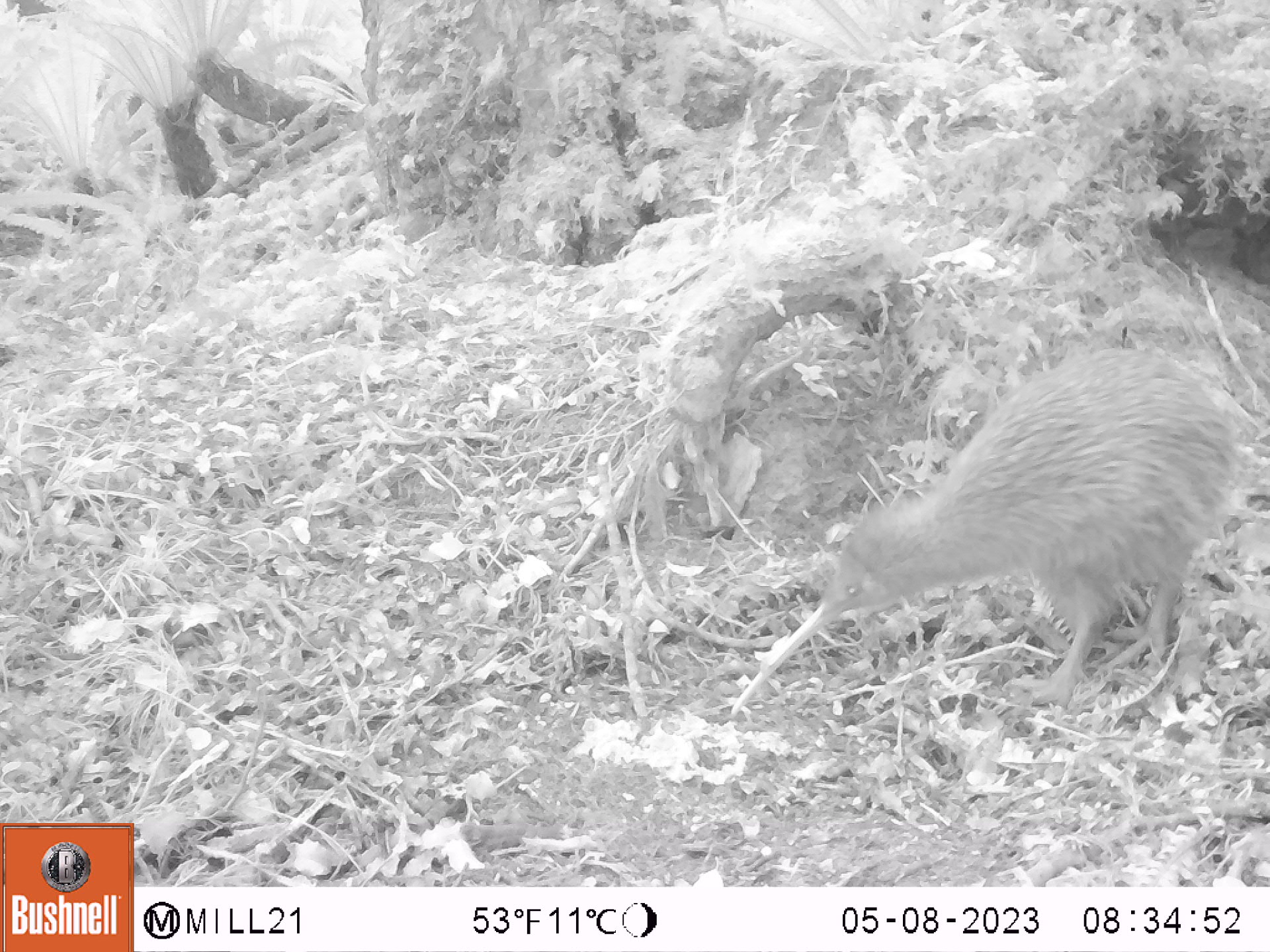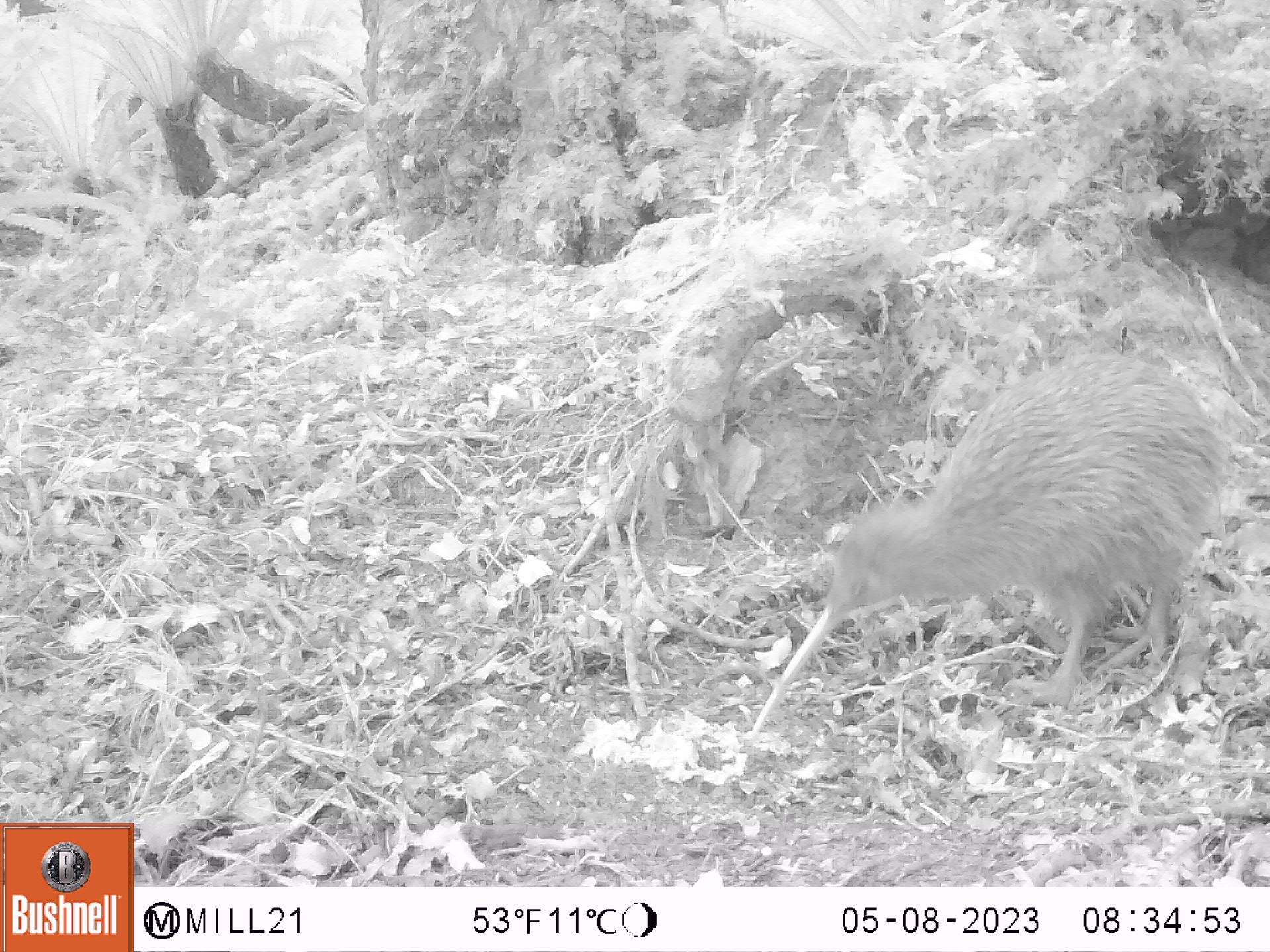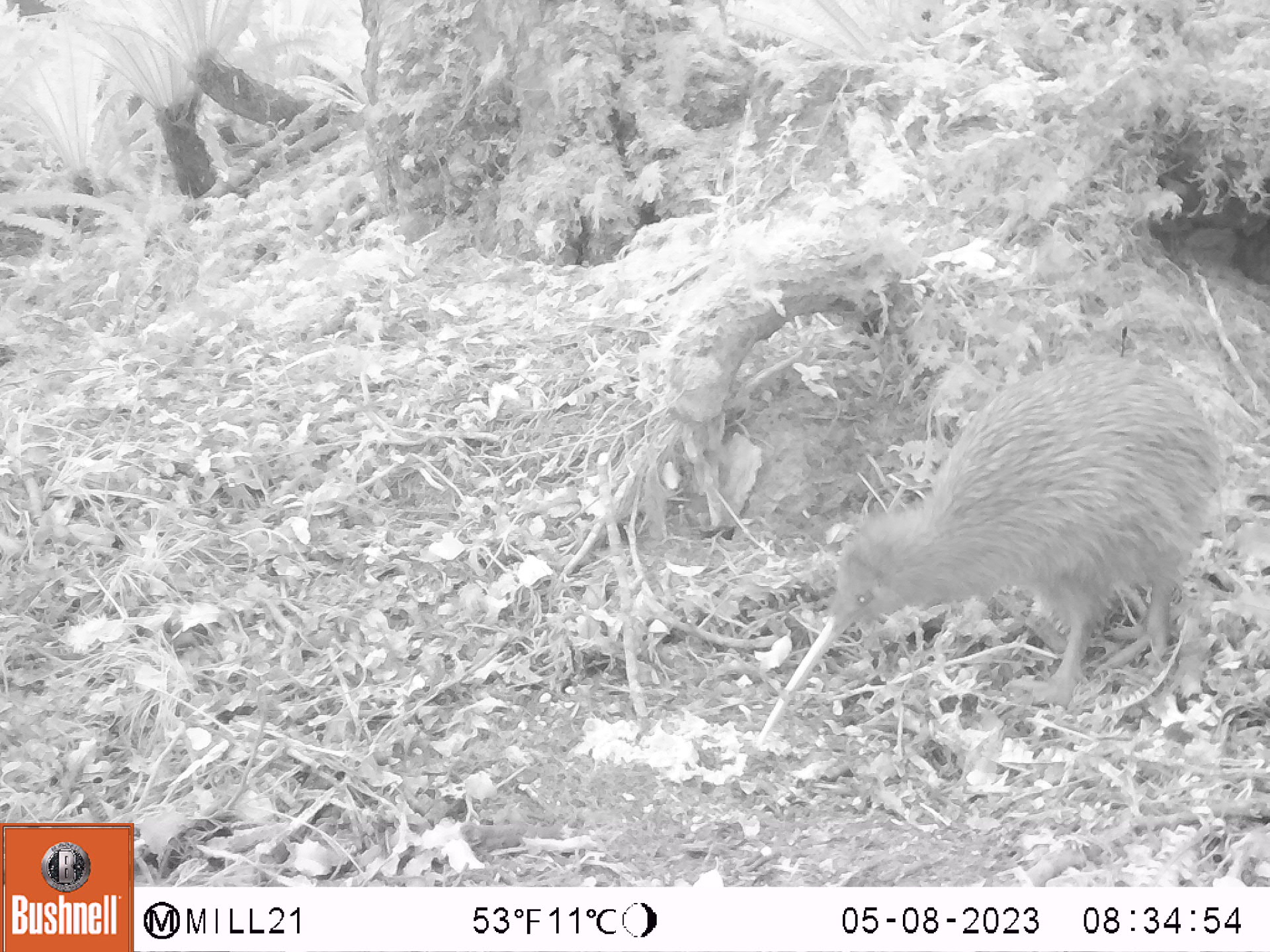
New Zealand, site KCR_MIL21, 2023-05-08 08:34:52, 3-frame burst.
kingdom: Animalia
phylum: Chordata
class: Aves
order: Apterygiformes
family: Apterygidae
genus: Apteryx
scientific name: Apteryx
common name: kiwi